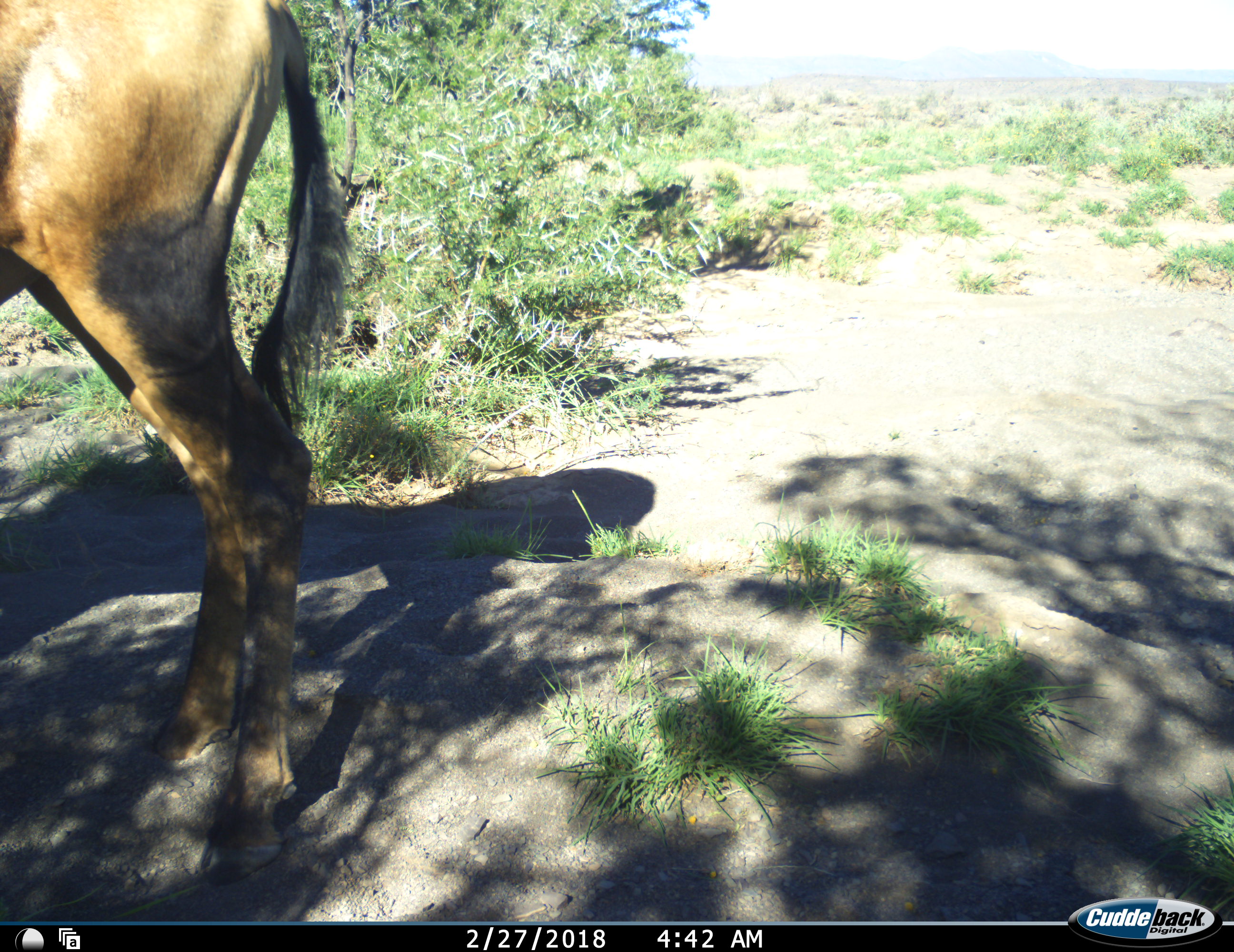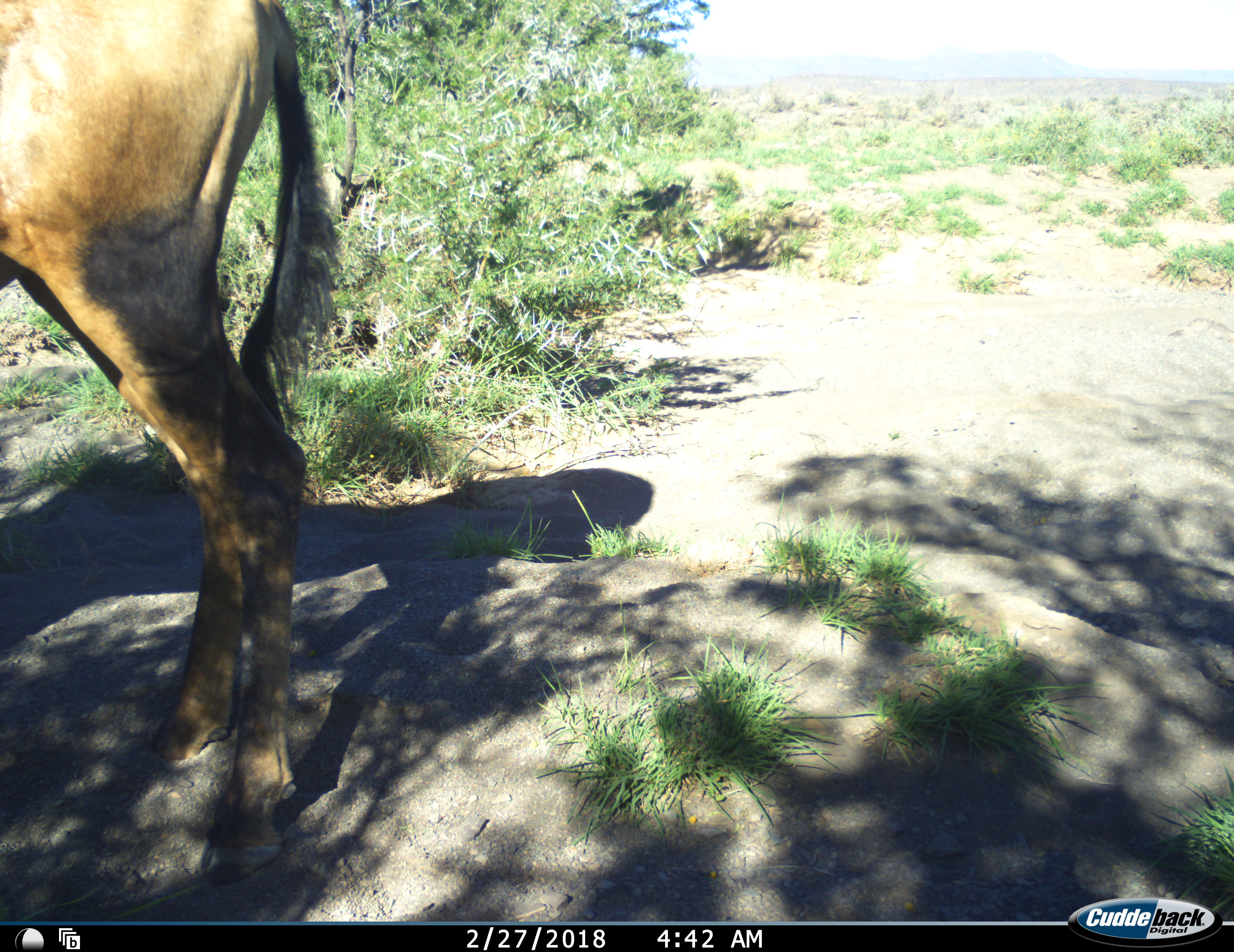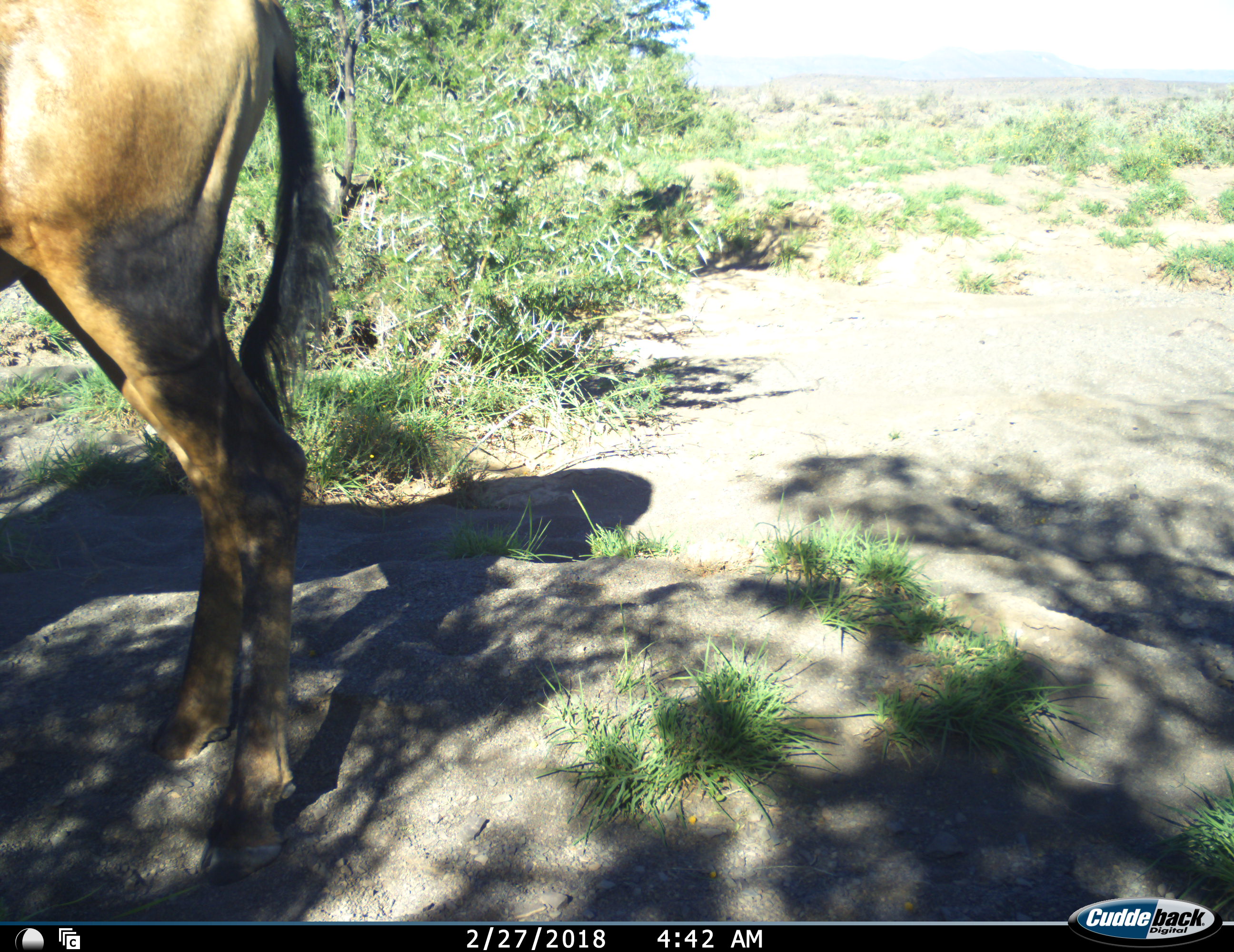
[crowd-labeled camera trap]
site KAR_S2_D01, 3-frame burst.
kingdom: Animalia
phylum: Chordata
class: Mammalia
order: Artiodactyla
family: Bovidae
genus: Alcelaphus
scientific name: Alcelaphus buselaphus caama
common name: red hartebeest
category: hartebeestred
Hartebeestred (red hartebeest) (Alcelaphus buselaphus caama), count 1. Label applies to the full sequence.